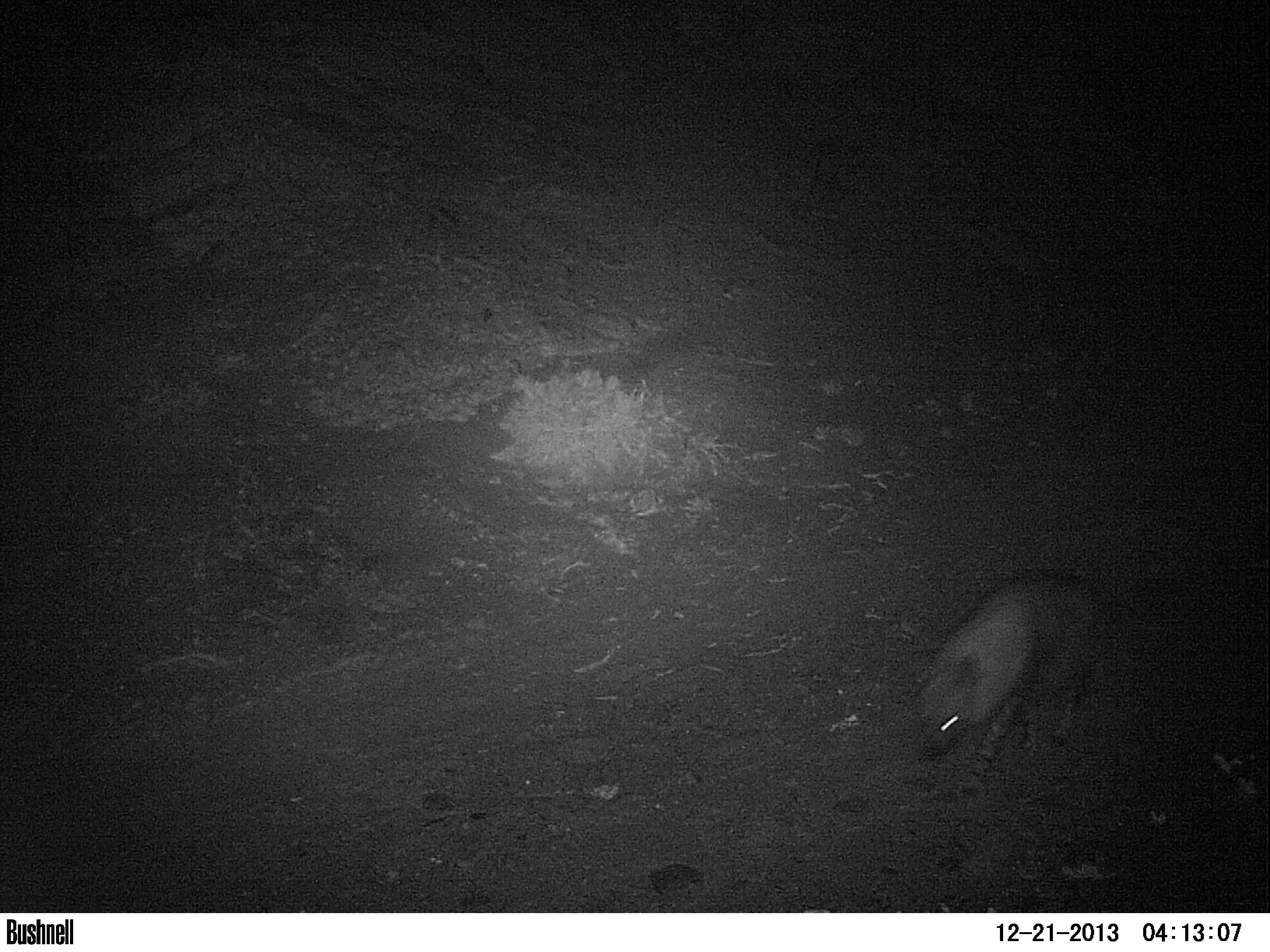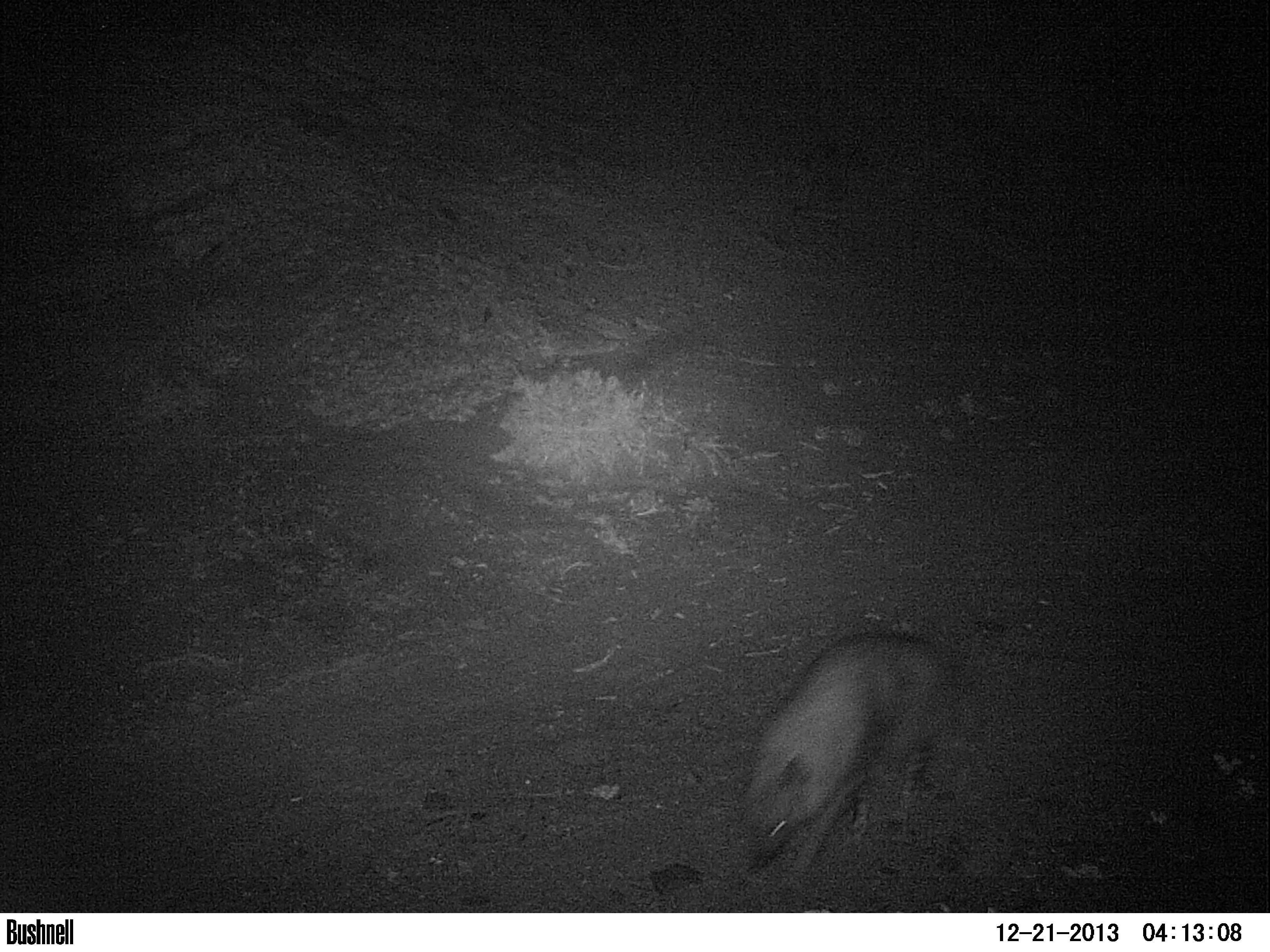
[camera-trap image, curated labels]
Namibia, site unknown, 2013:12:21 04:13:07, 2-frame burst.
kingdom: Animalia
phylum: Chordata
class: Mammalia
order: Carnivora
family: Hyaenidae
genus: Parahyaena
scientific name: Parahyaena brunnea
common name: brown hyena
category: hyaena brunnea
Hyaena brunnea (brown hyena) (Parahyaena brunnea).